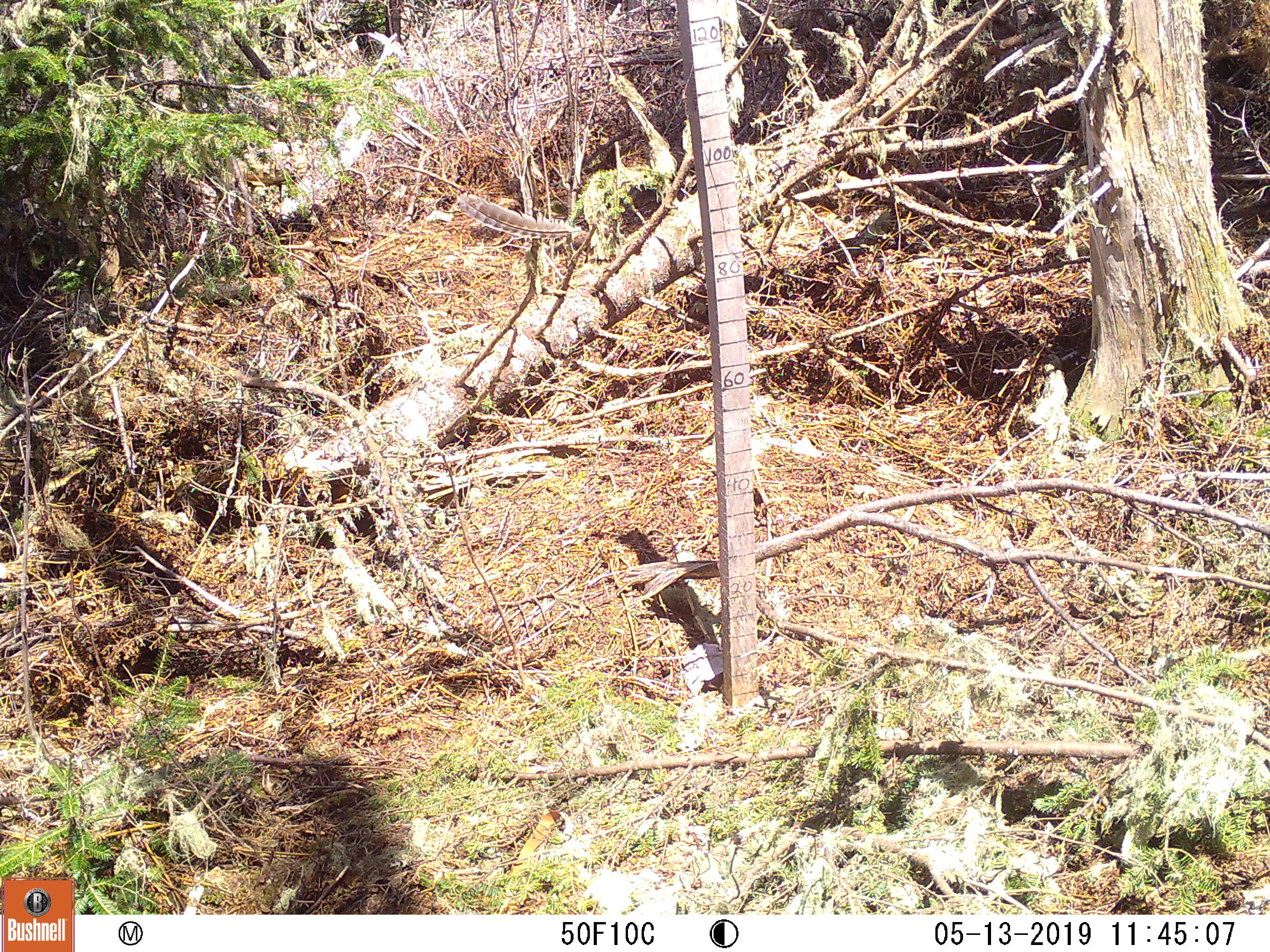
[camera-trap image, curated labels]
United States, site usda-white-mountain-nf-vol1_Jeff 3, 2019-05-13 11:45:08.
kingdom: Animalia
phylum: Chordata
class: Mammalia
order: Lagomorpha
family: Leporidae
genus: Lepus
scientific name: Lepus americanus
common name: snowshoe hare